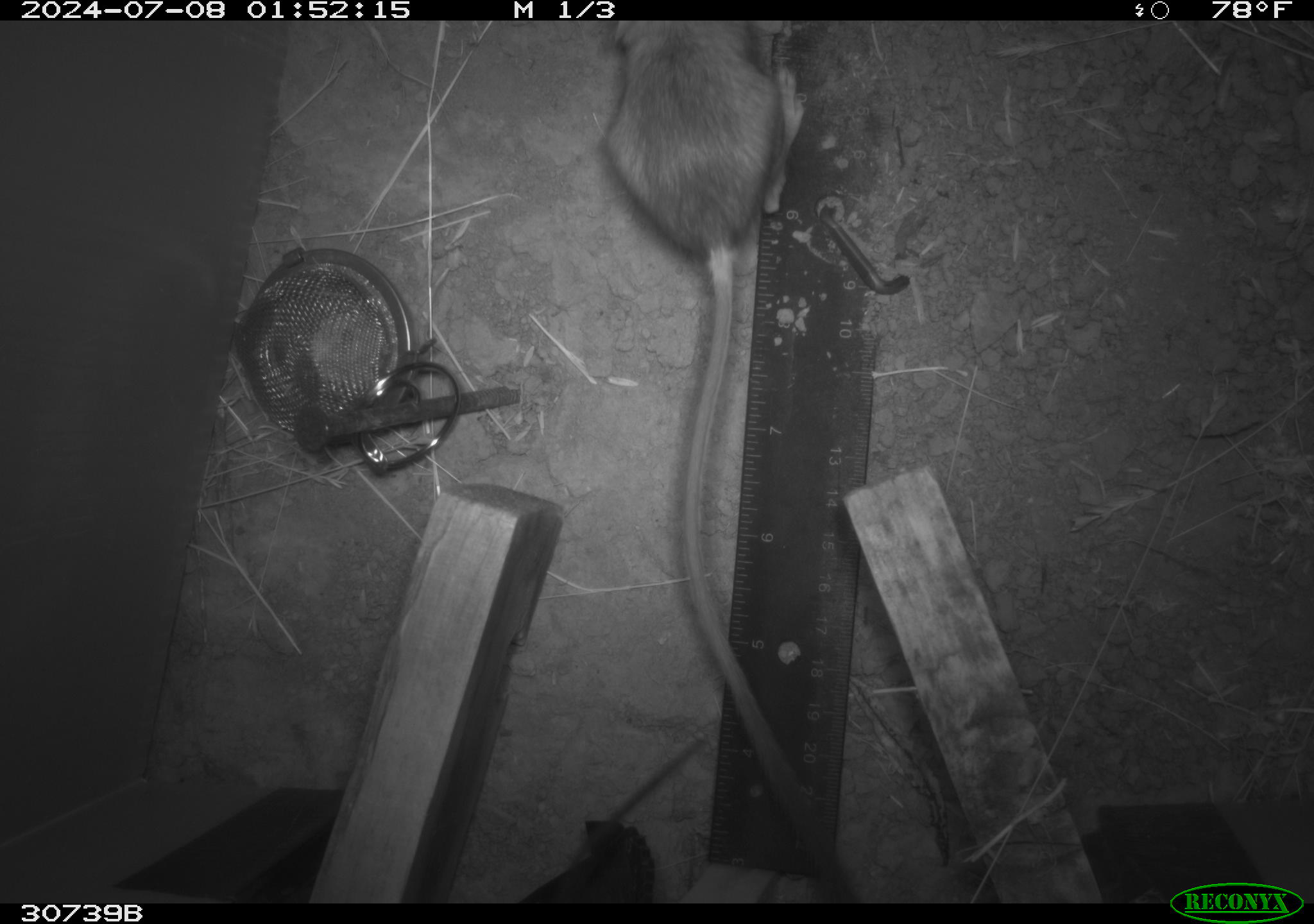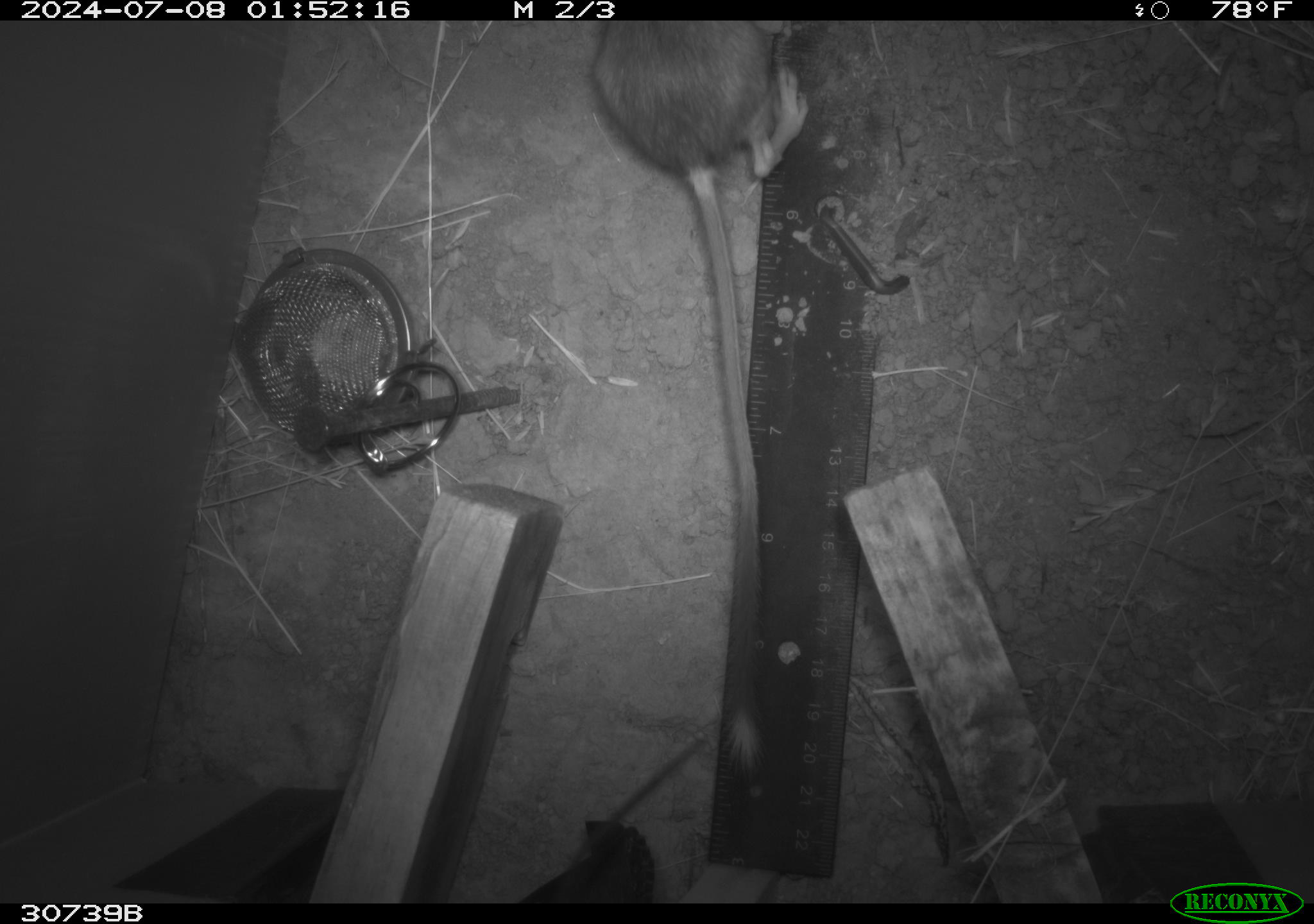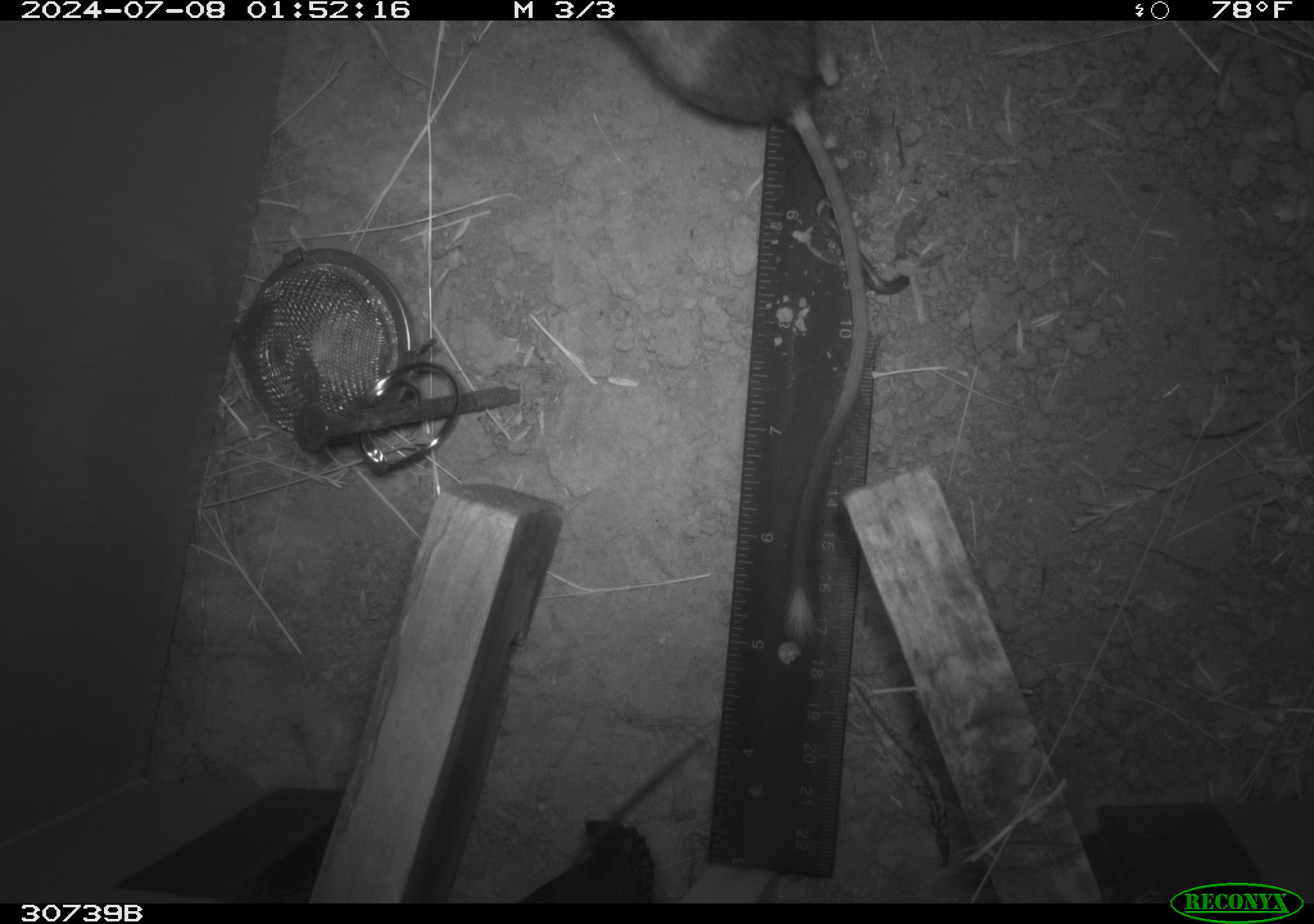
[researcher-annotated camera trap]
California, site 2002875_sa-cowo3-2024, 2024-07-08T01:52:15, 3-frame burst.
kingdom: Animalia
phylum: Chordata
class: Mammalia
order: Rodentia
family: Heteromyidae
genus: Dipodomys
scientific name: Dipodomys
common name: kangaroo rats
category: dipodomys species